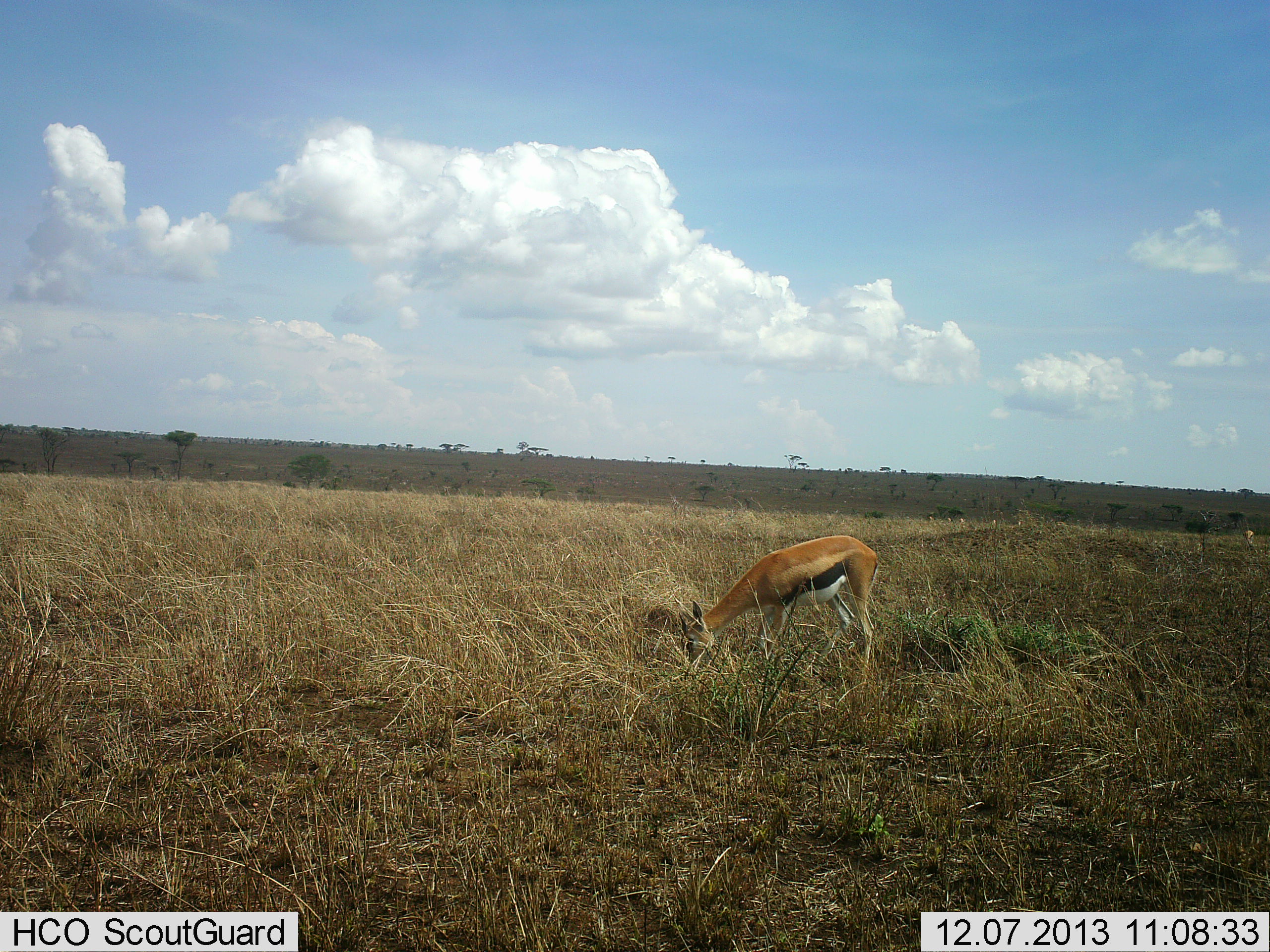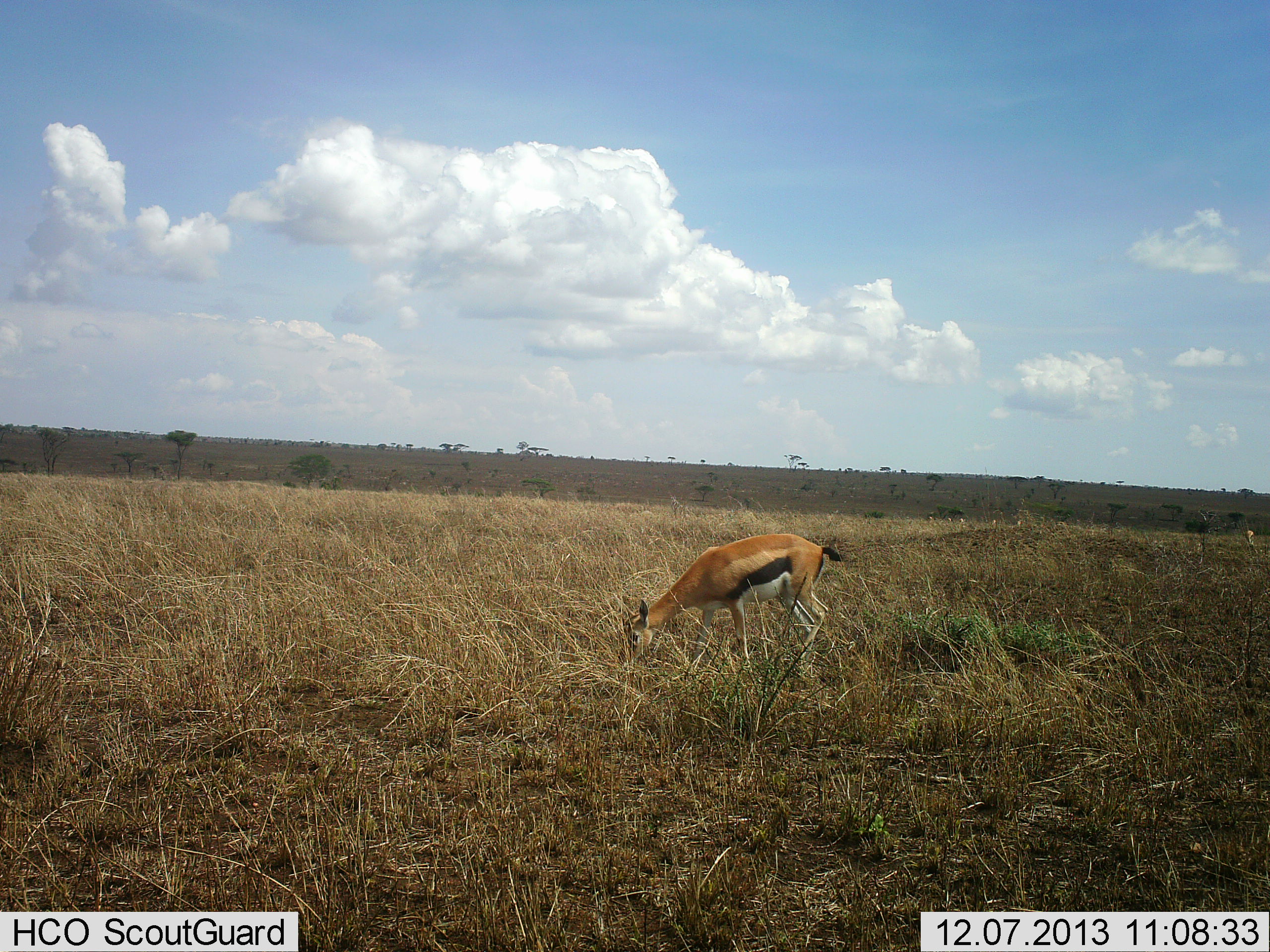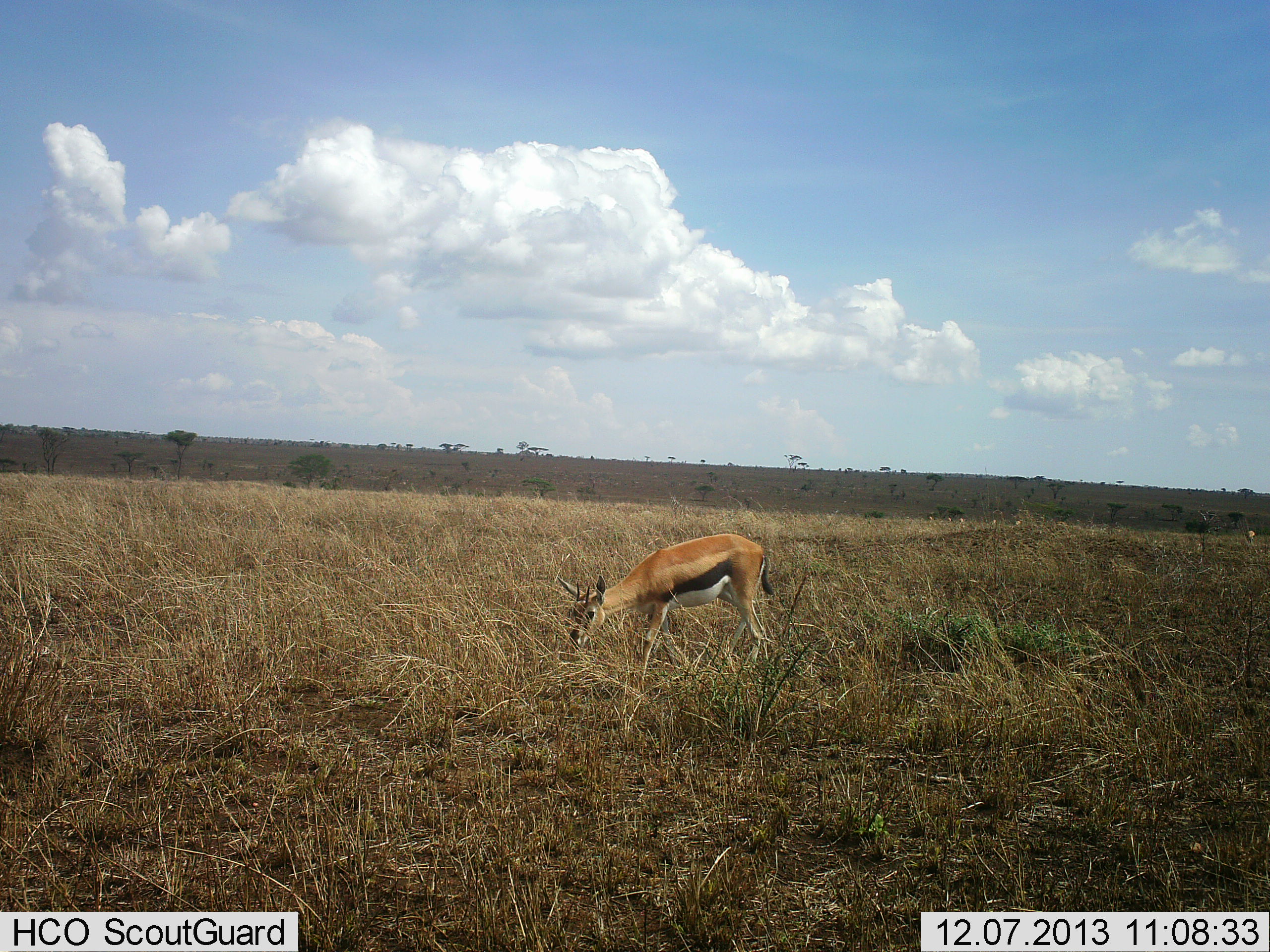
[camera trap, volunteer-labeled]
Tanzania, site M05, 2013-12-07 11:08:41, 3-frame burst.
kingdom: Animalia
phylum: Chordata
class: Mammalia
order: Artiodactyla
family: Bovidae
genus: Eudorcas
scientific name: Eudorcas thomsonii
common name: thomson's gazelle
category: gazellethomsons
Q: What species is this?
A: Gazellethomsons (thomson's gazelle) (Eudorcas thomsonii).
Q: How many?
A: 1.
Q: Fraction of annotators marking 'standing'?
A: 0%.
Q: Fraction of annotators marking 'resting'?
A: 0%.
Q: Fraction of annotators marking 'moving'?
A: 40%.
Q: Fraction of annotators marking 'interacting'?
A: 0%.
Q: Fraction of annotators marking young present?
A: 0%.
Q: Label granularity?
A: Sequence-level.